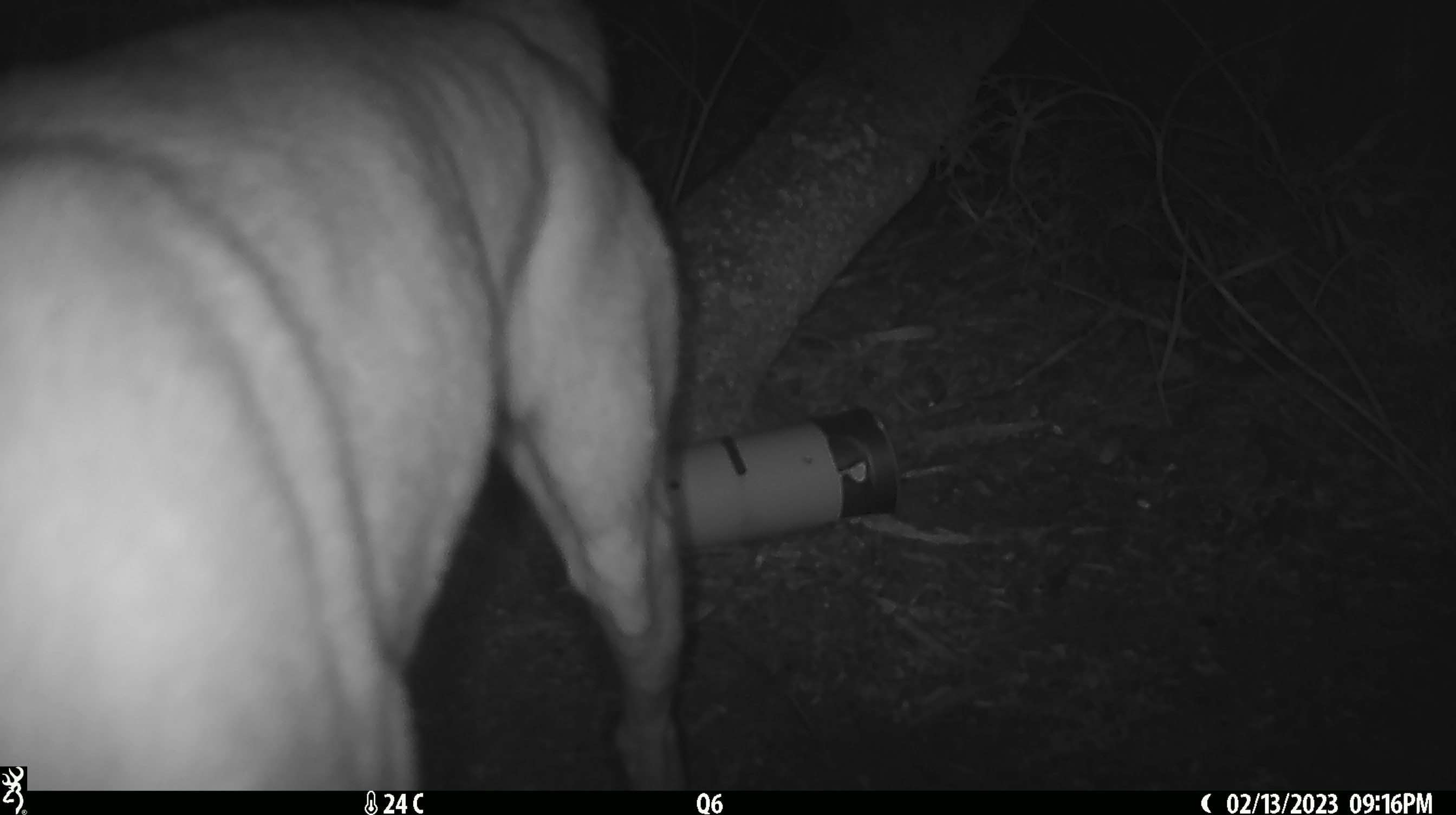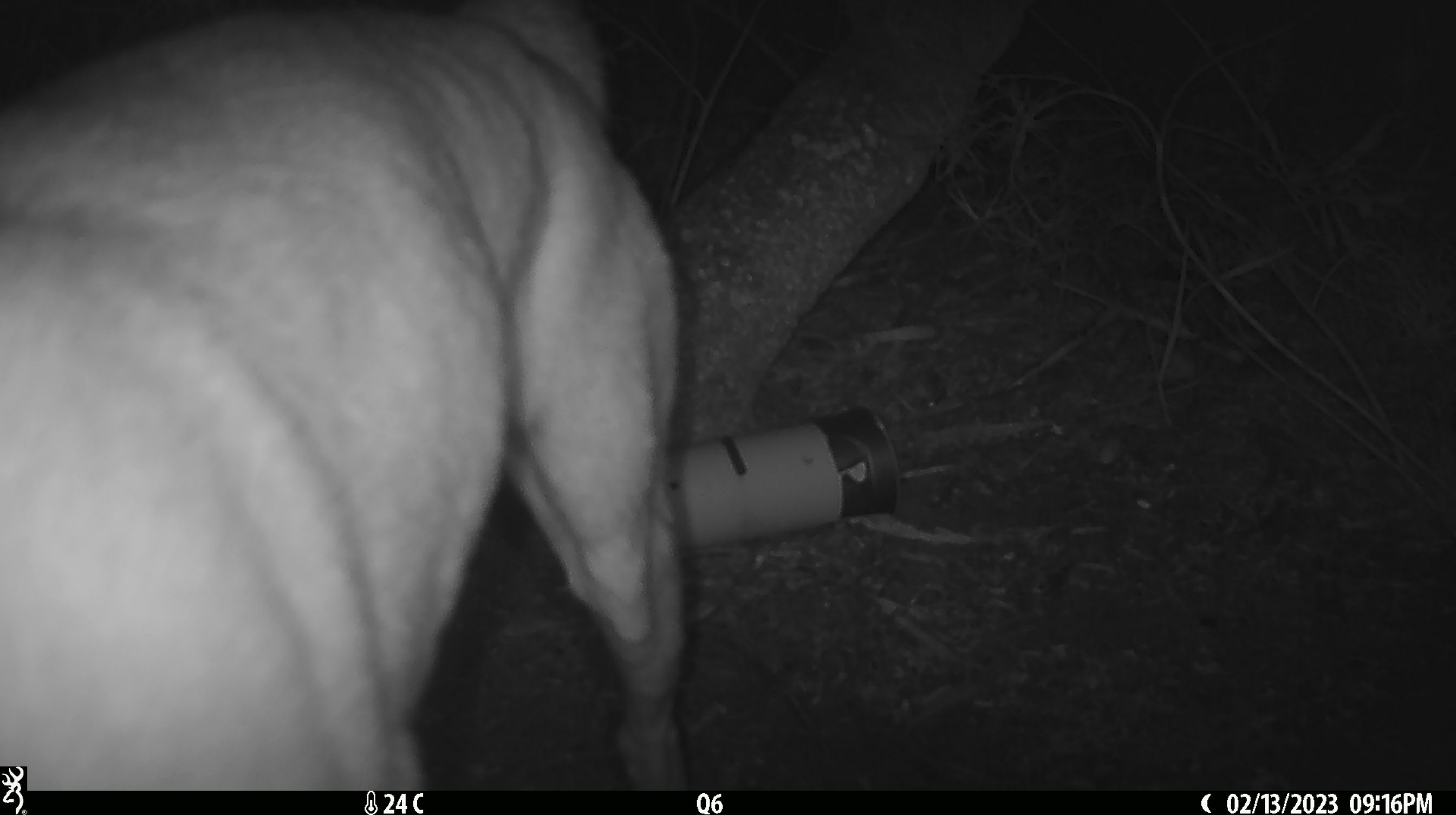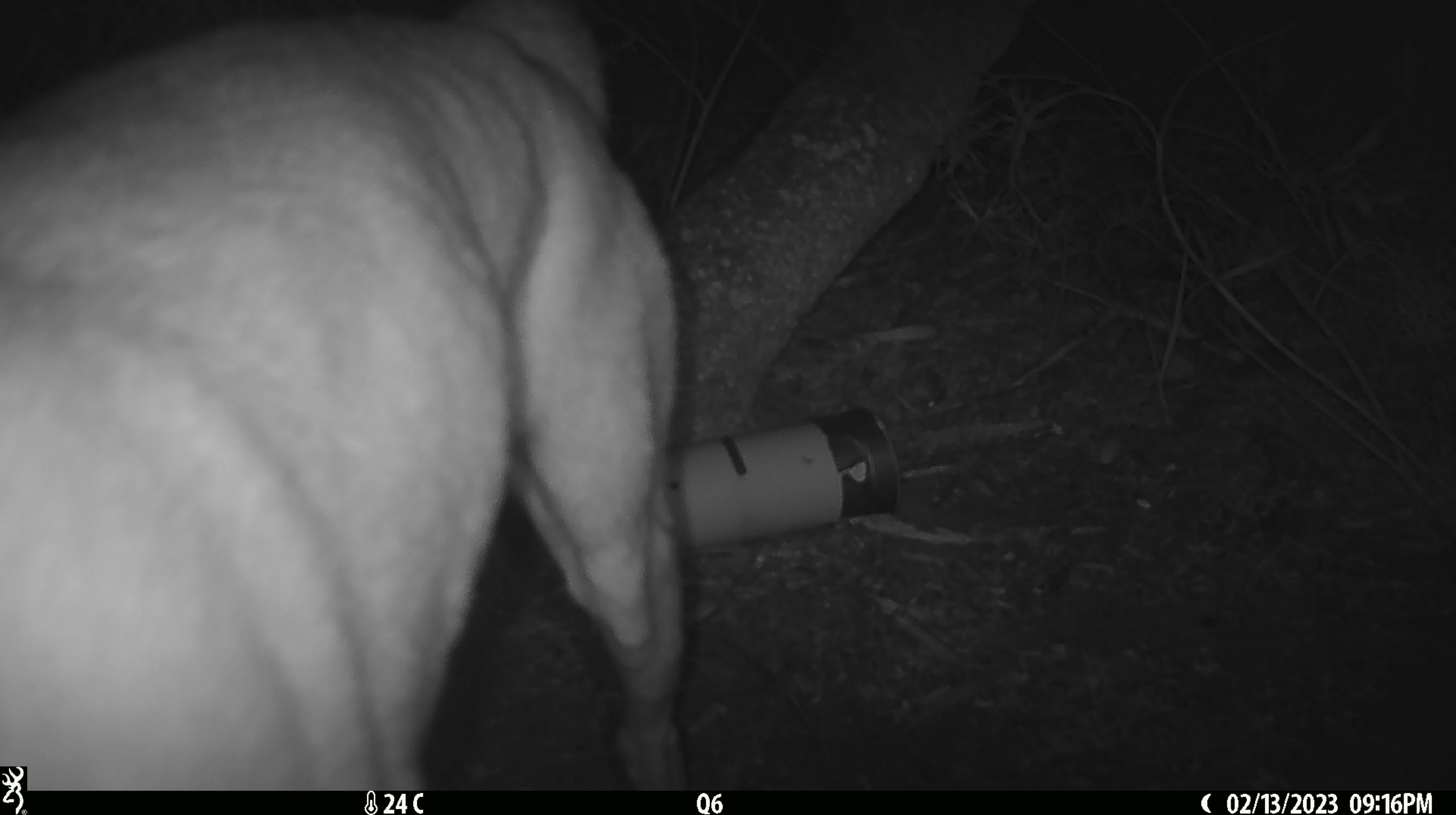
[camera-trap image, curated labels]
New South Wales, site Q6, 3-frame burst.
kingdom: Animalia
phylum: Chordata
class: Mammalia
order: Carnivora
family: Canidae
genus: Canis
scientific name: Canis familiaris dingo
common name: dingo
Dingo (Canis familiaris dingo).